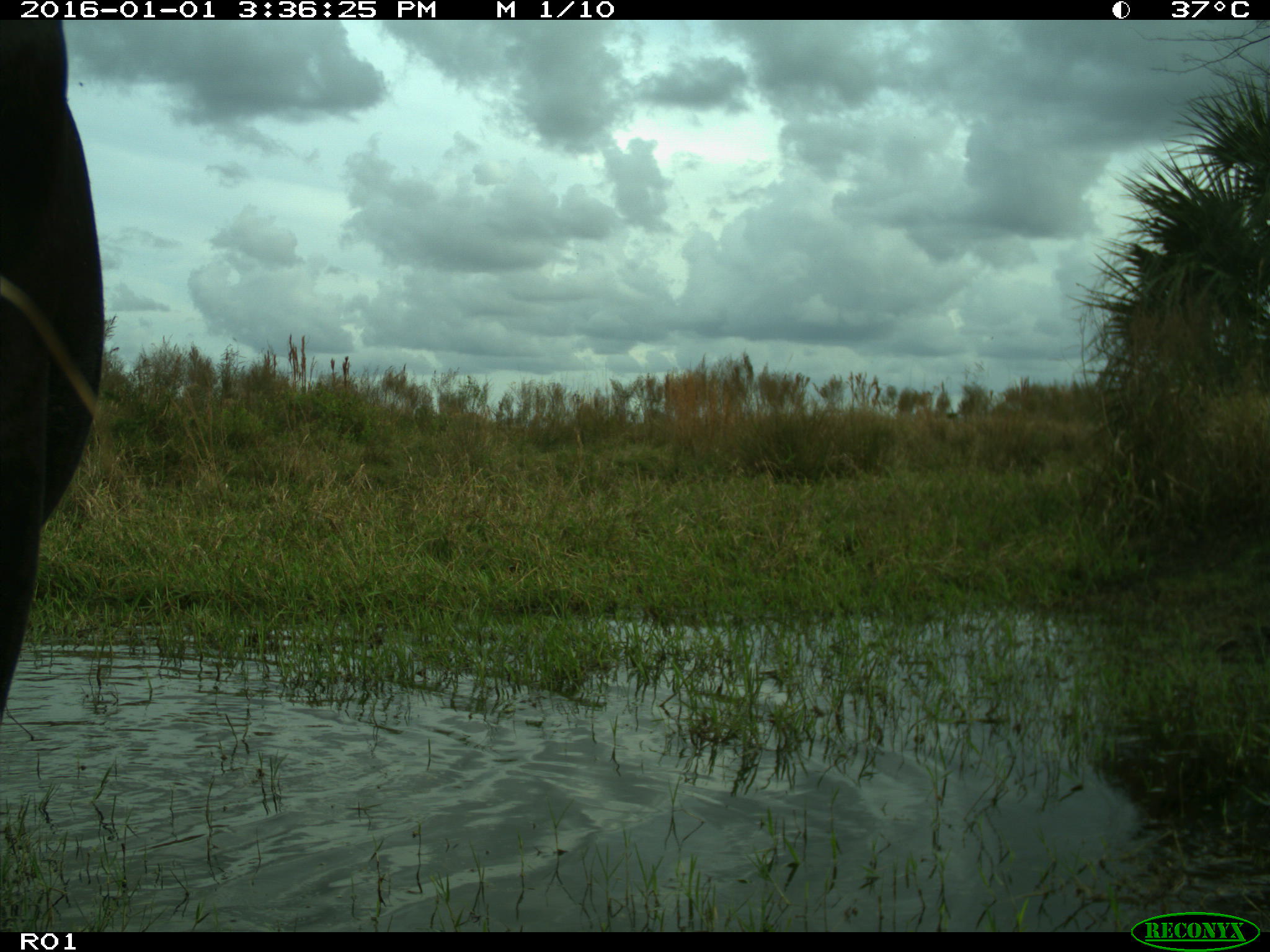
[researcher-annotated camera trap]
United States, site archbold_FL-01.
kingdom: Animalia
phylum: Chordata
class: Mammalia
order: Artiodactyla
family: Bovidae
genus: Bos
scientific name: Bos taurus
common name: domestic cow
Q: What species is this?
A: Bos taurus (domestic cow).